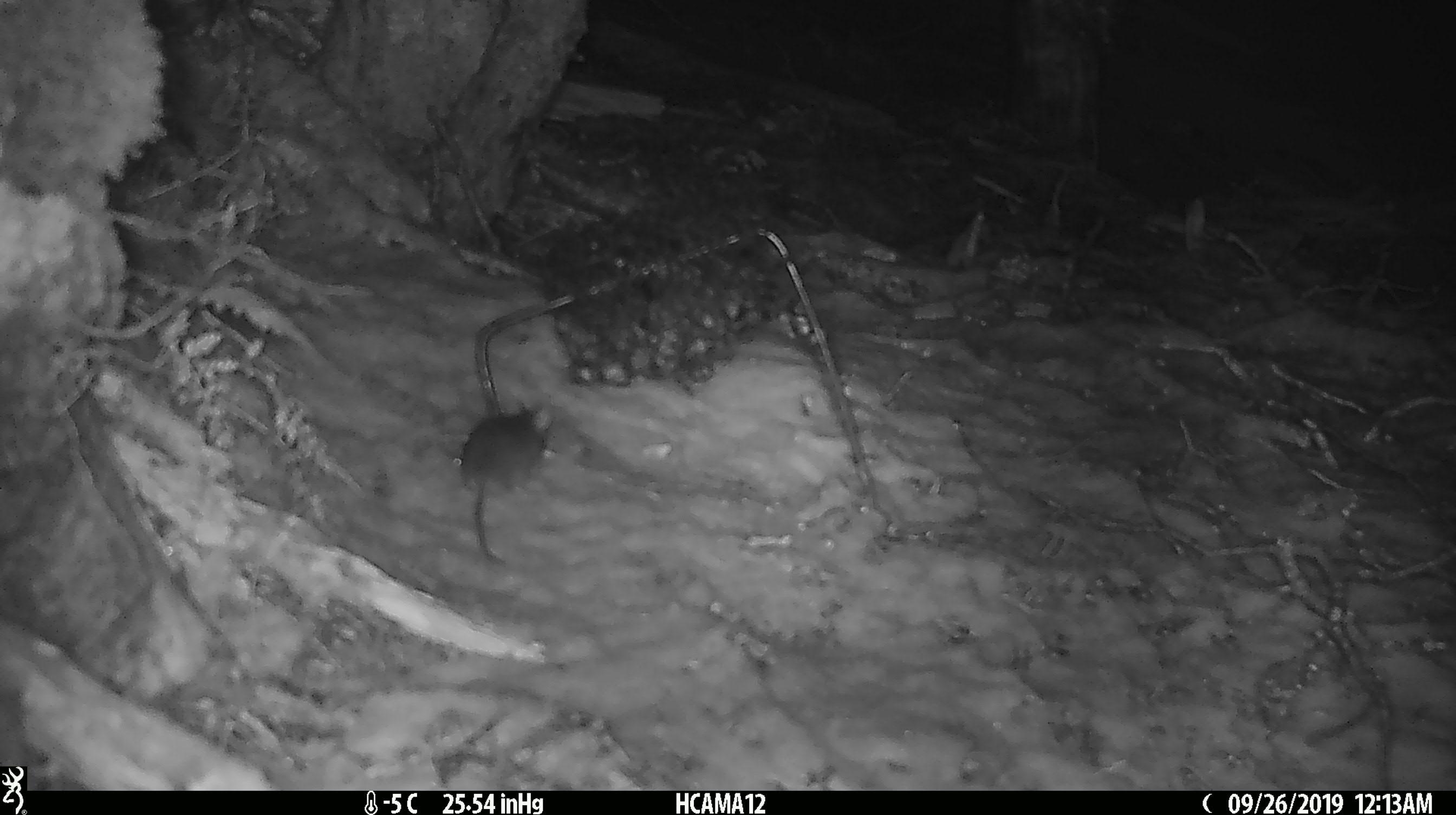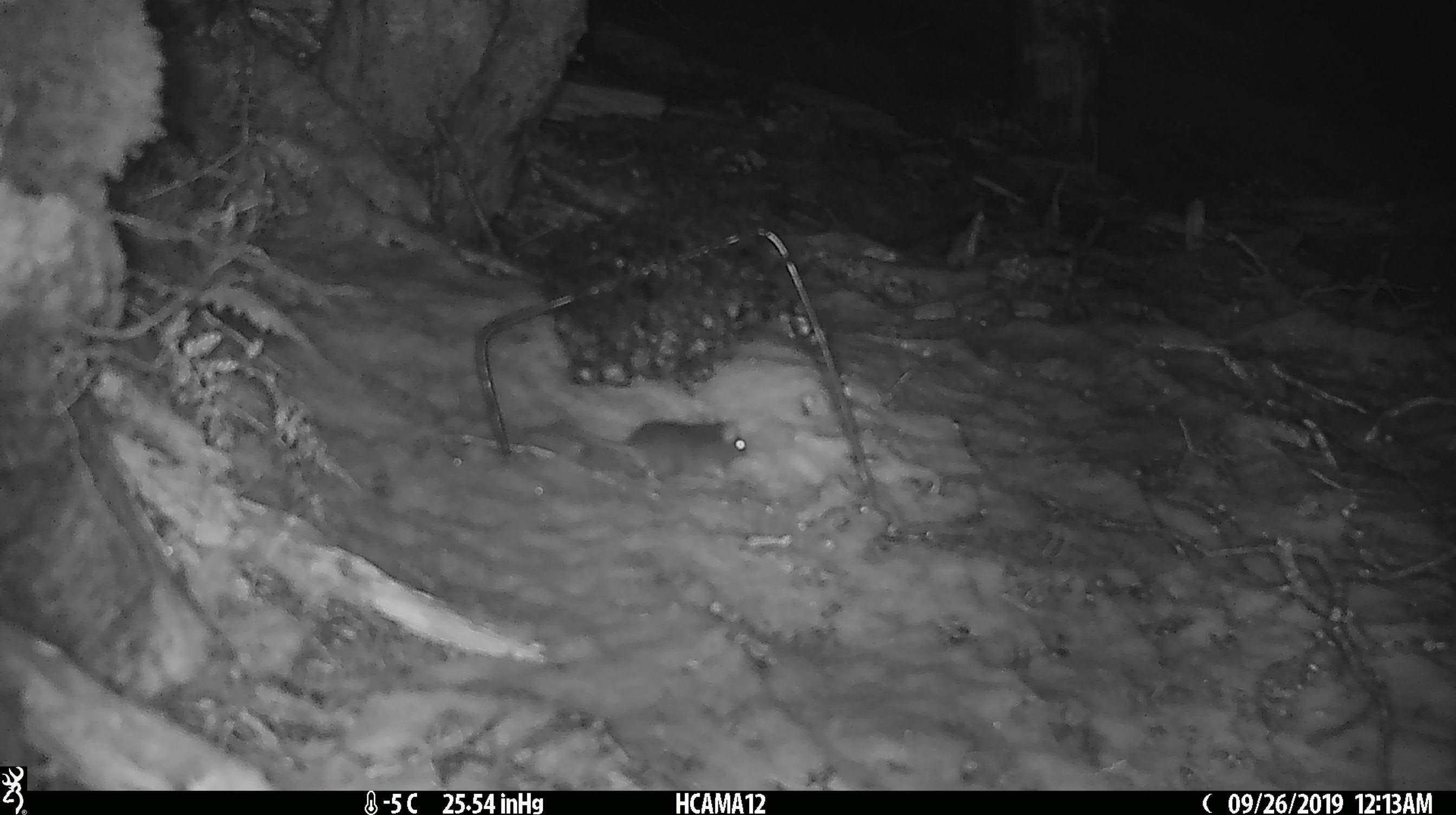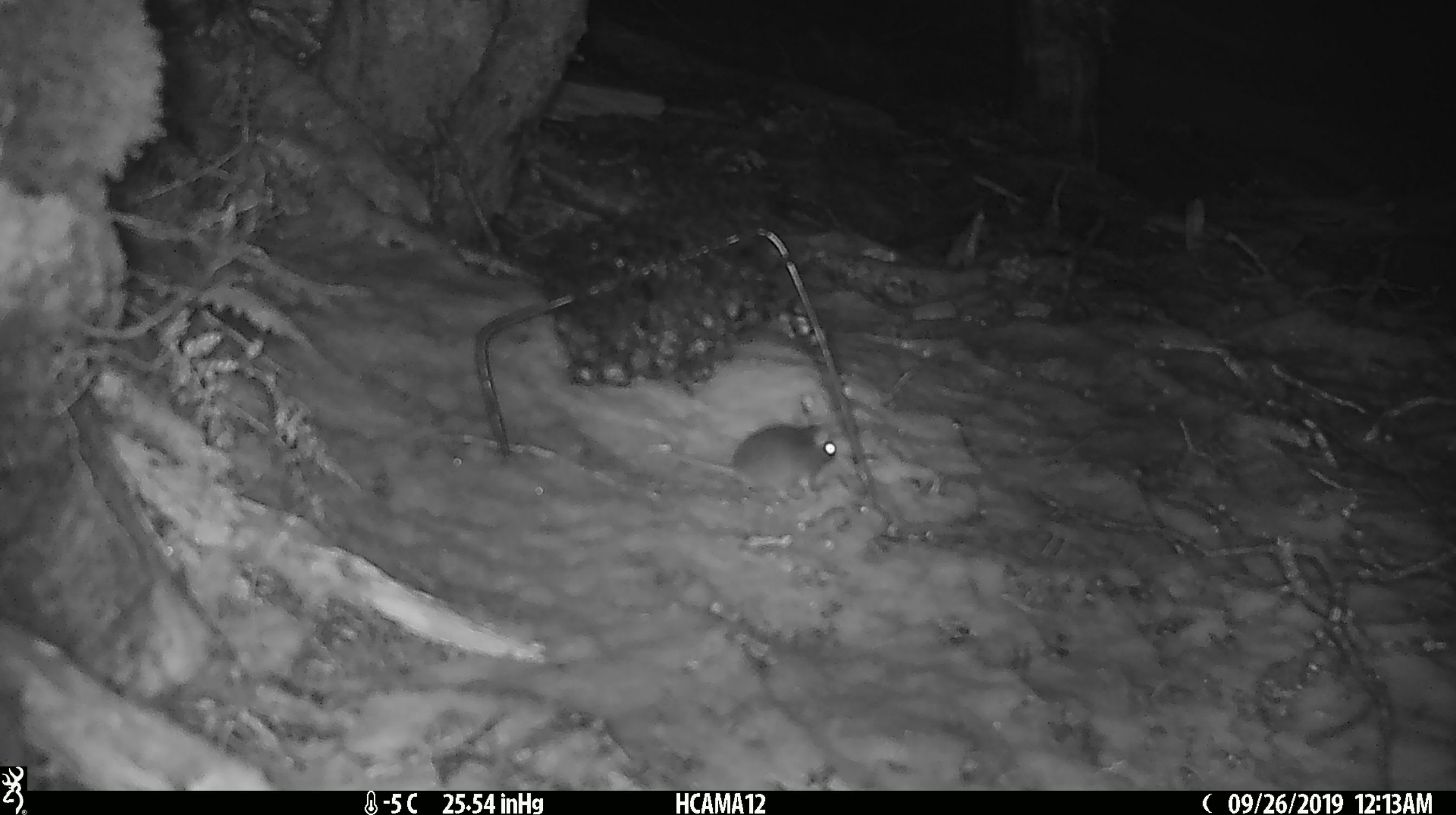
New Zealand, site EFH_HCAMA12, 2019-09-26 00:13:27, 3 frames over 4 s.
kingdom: Animalia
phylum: Chordata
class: Mammalia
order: Rodentia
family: Muridae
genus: Mus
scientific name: Mus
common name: mouse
Mouse (Mus).